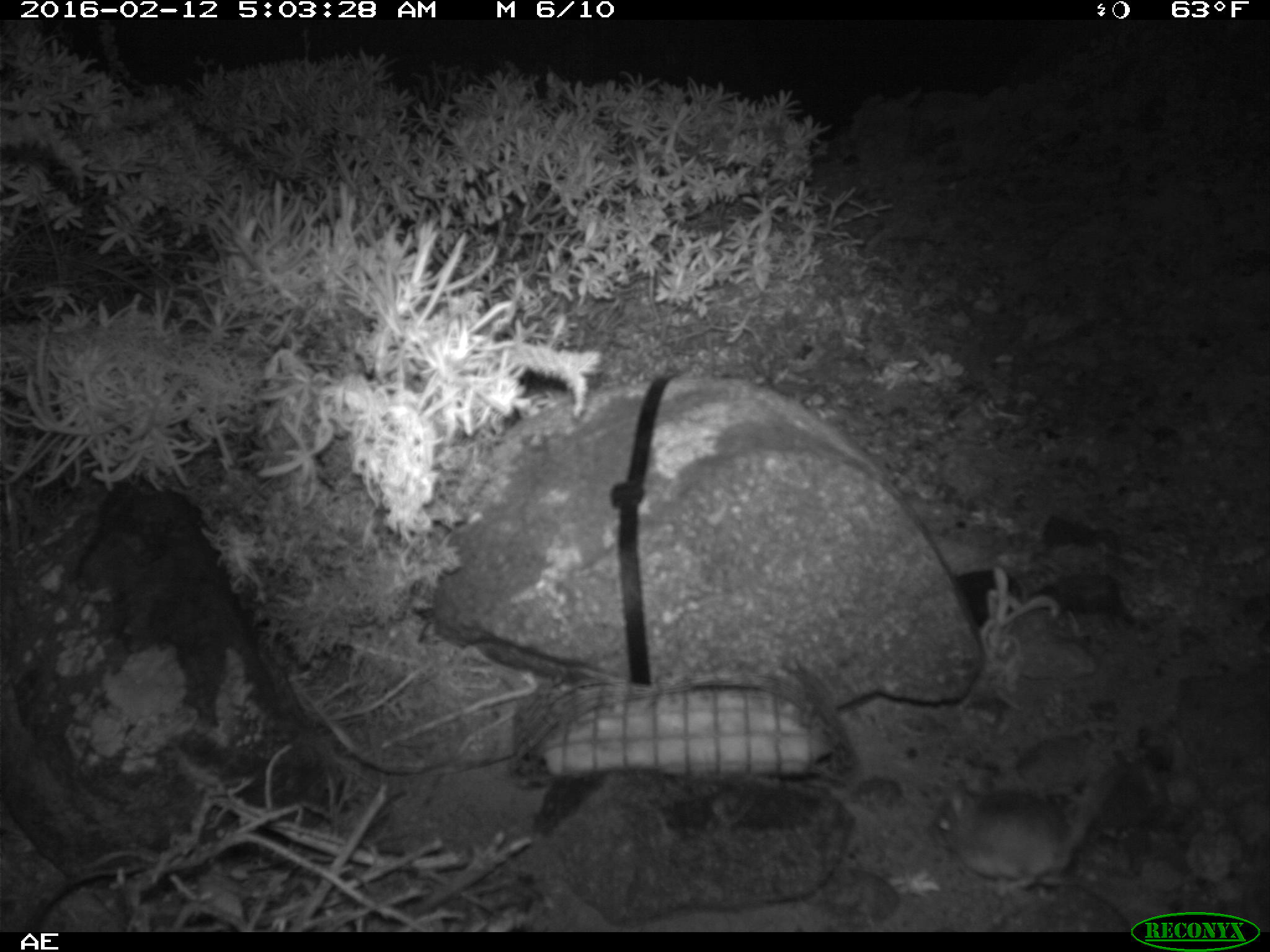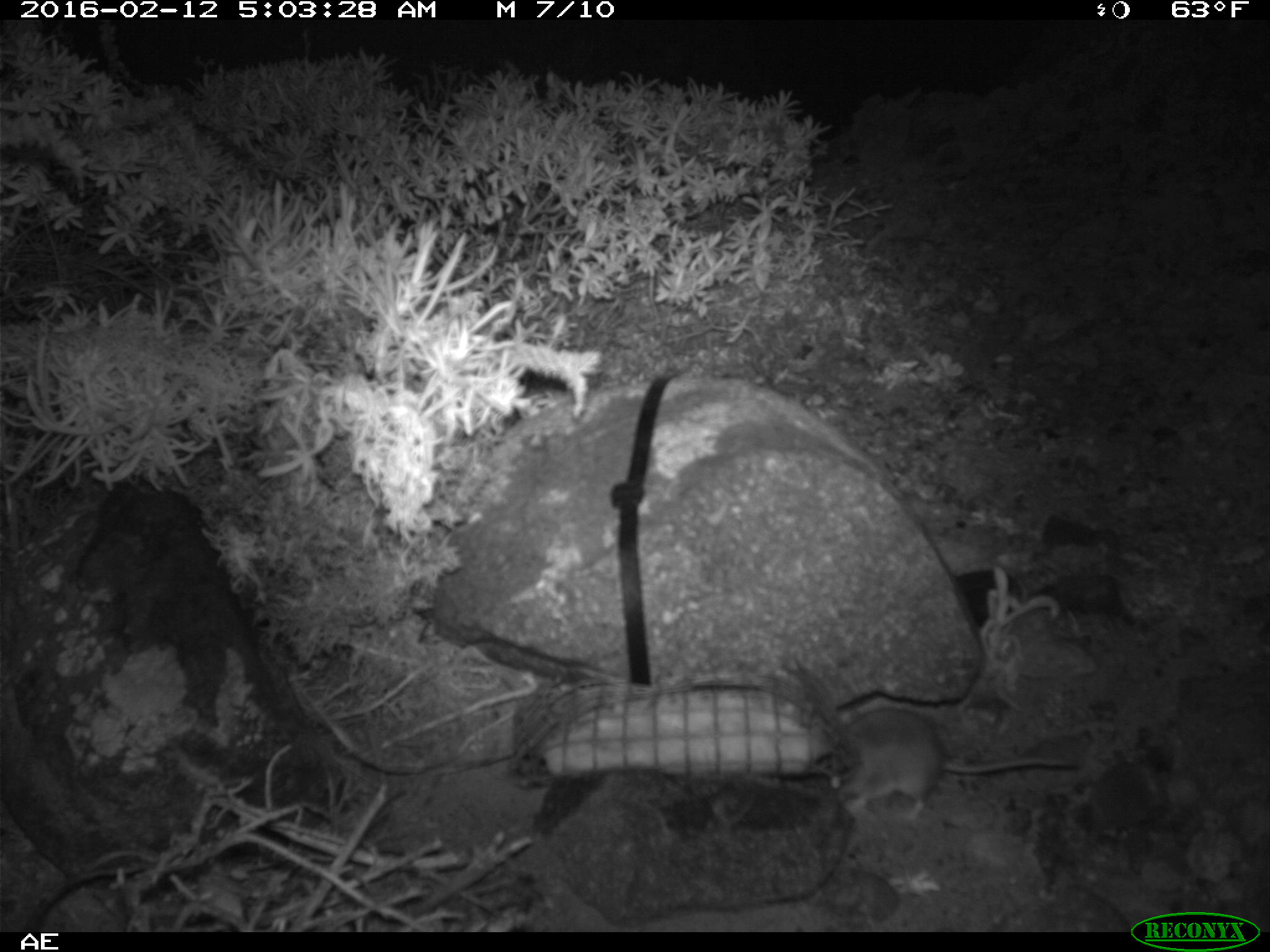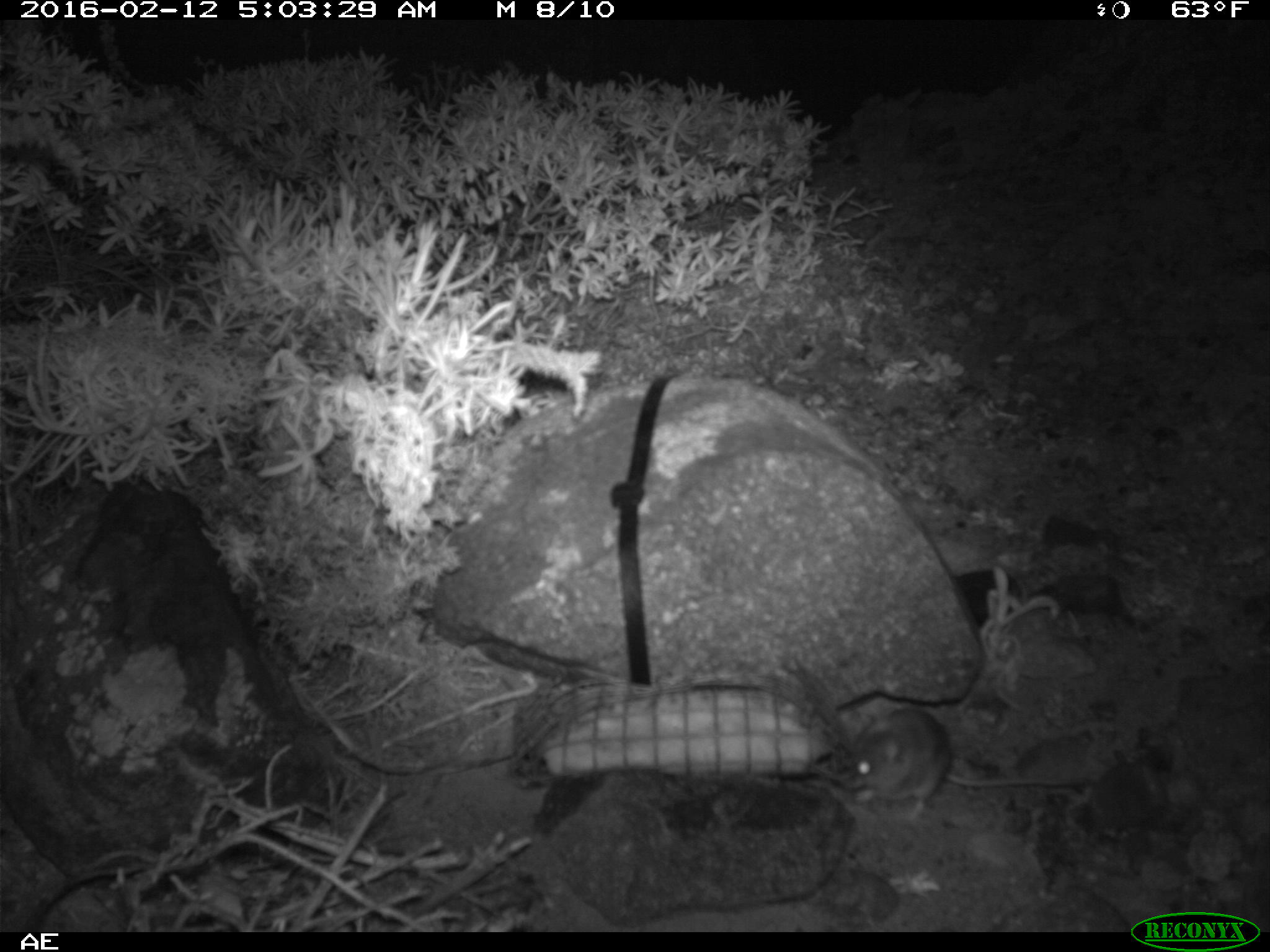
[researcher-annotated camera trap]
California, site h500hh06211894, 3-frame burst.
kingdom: Animalia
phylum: Chordata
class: Mammalia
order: Rodentia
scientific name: Rodentia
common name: rodent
Rodent (Rodentia).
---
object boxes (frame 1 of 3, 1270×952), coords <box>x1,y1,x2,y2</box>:
rodent: <box>928,778,1130,926</box>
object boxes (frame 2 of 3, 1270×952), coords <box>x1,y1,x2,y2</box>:
rodent: <box>827,707,1081,820</box>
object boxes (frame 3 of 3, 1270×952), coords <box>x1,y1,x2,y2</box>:
rodent: <box>837,707,1088,819</box>